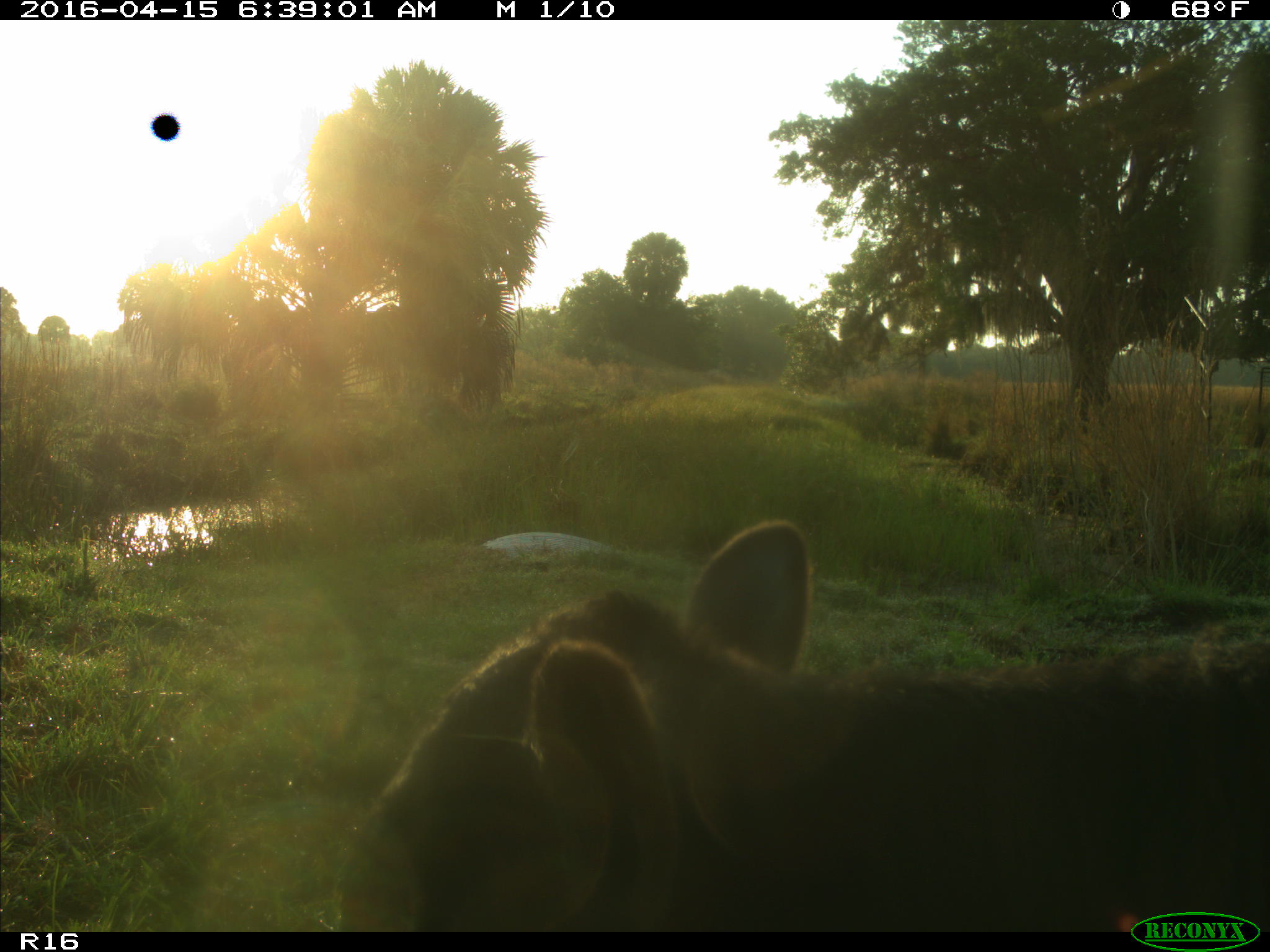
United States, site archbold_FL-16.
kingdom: Animalia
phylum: Chordata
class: Mammalia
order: Artiodactyla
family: Bovidae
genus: Bos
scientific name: Bos taurus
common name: domestic cow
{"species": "Bos taurus (domestic cow)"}